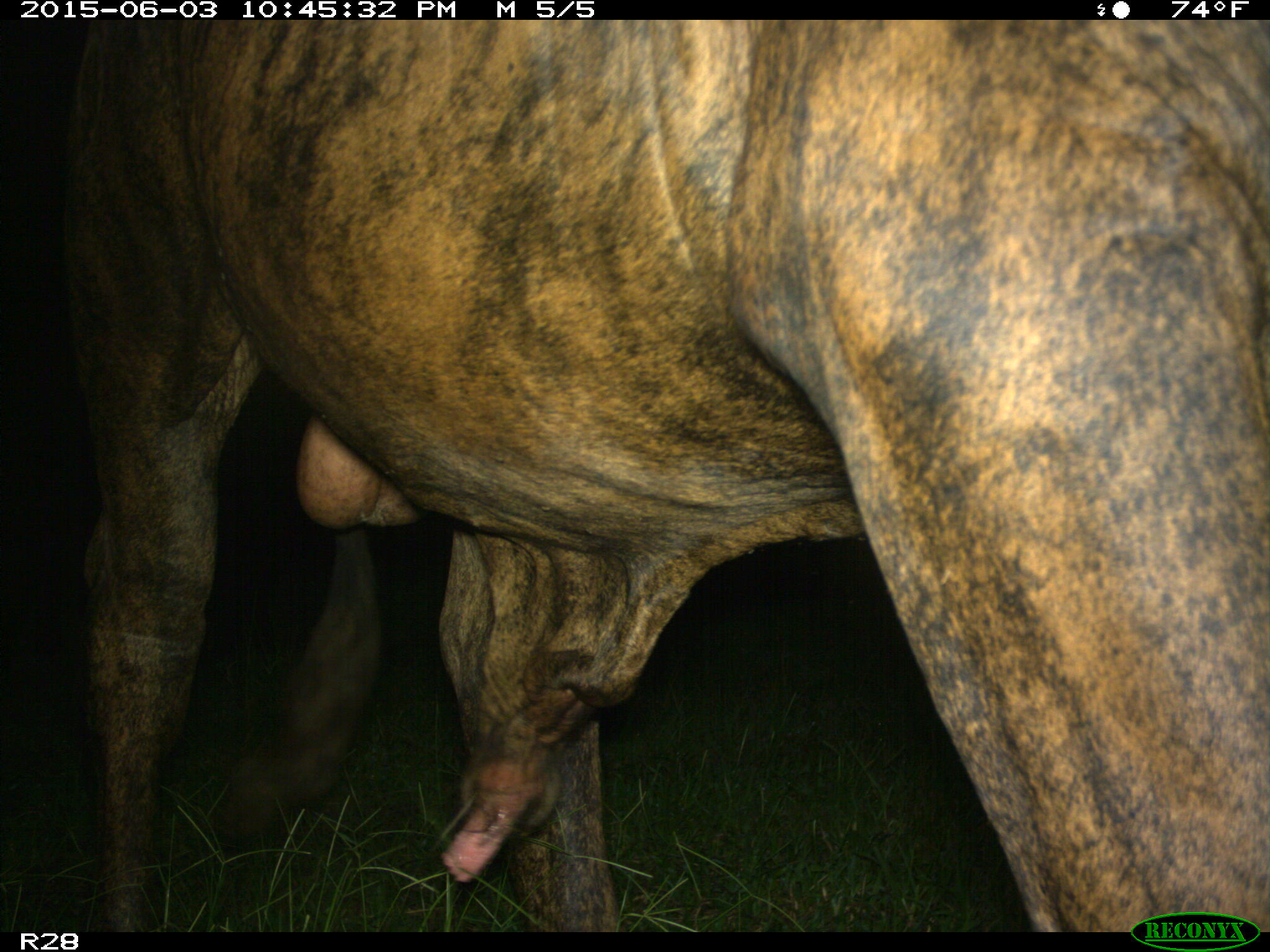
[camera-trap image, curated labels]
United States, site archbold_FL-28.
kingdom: Animalia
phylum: Chordata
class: Mammalia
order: Artiodactyla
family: Bovidae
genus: Bos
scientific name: Bos taurus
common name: domestic cow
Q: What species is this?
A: Bos taurus (domestic cow).